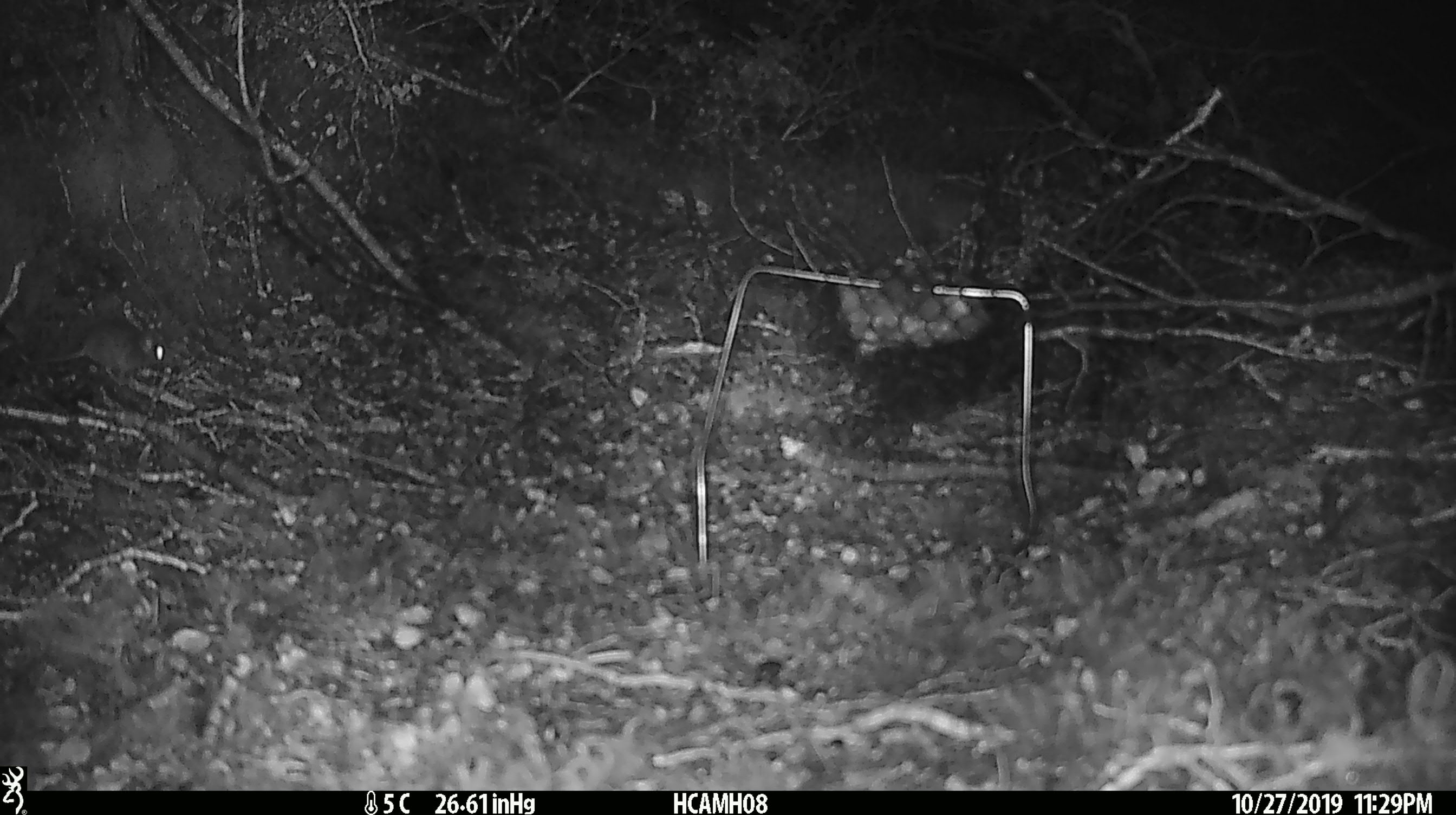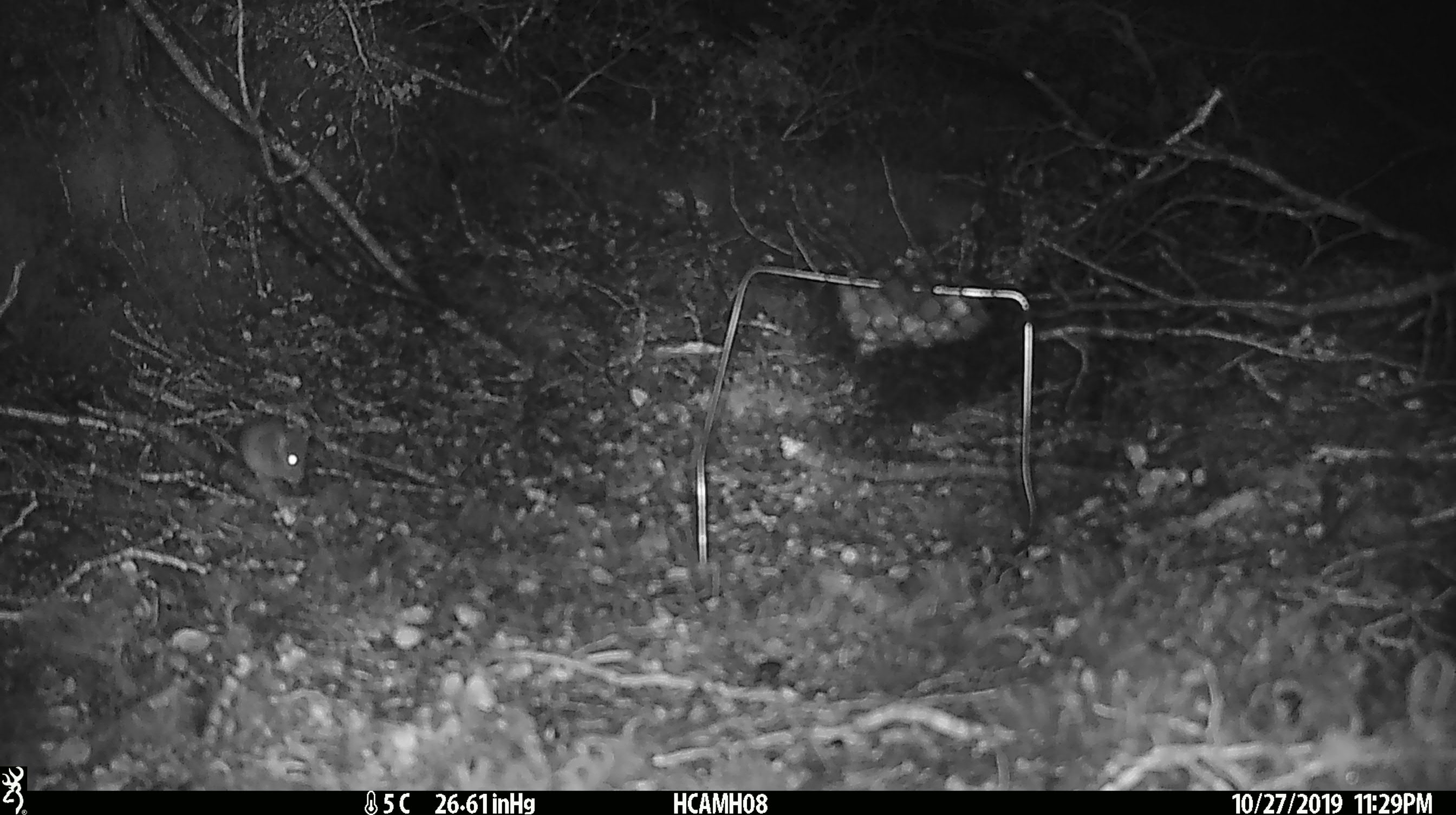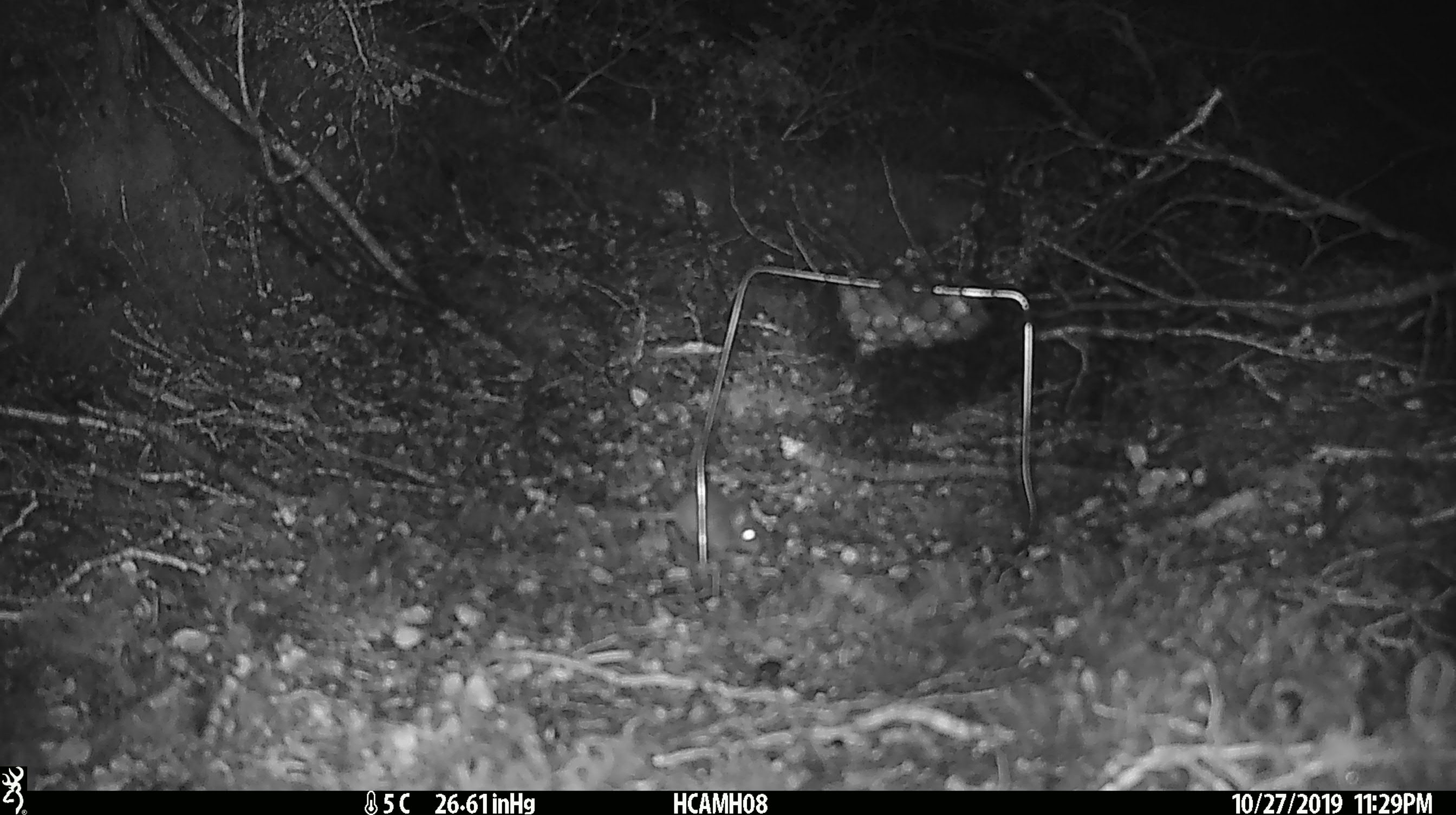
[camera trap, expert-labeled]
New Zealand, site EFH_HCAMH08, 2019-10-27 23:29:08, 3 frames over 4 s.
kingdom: Animalia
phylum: Chordata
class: Mammalia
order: Rodentia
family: Muridae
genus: Mus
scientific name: Mus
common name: mouse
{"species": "mouse (Mus)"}